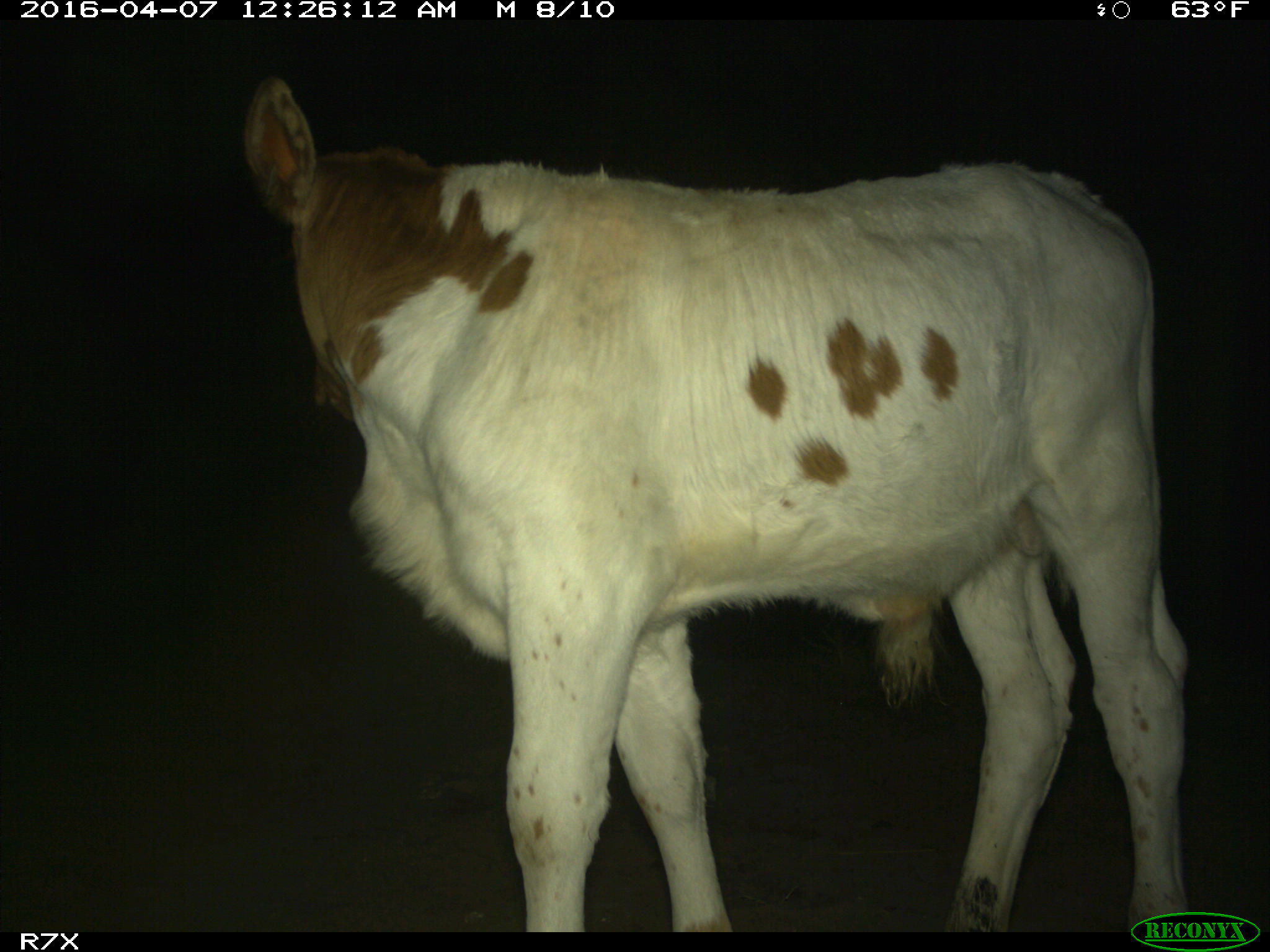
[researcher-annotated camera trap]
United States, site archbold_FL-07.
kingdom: Animalia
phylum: Chordata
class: Mammalia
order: Artiodactyla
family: Bovidae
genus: Bos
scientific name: Bos taurus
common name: domestic cow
Bos taurus (domestic cow).